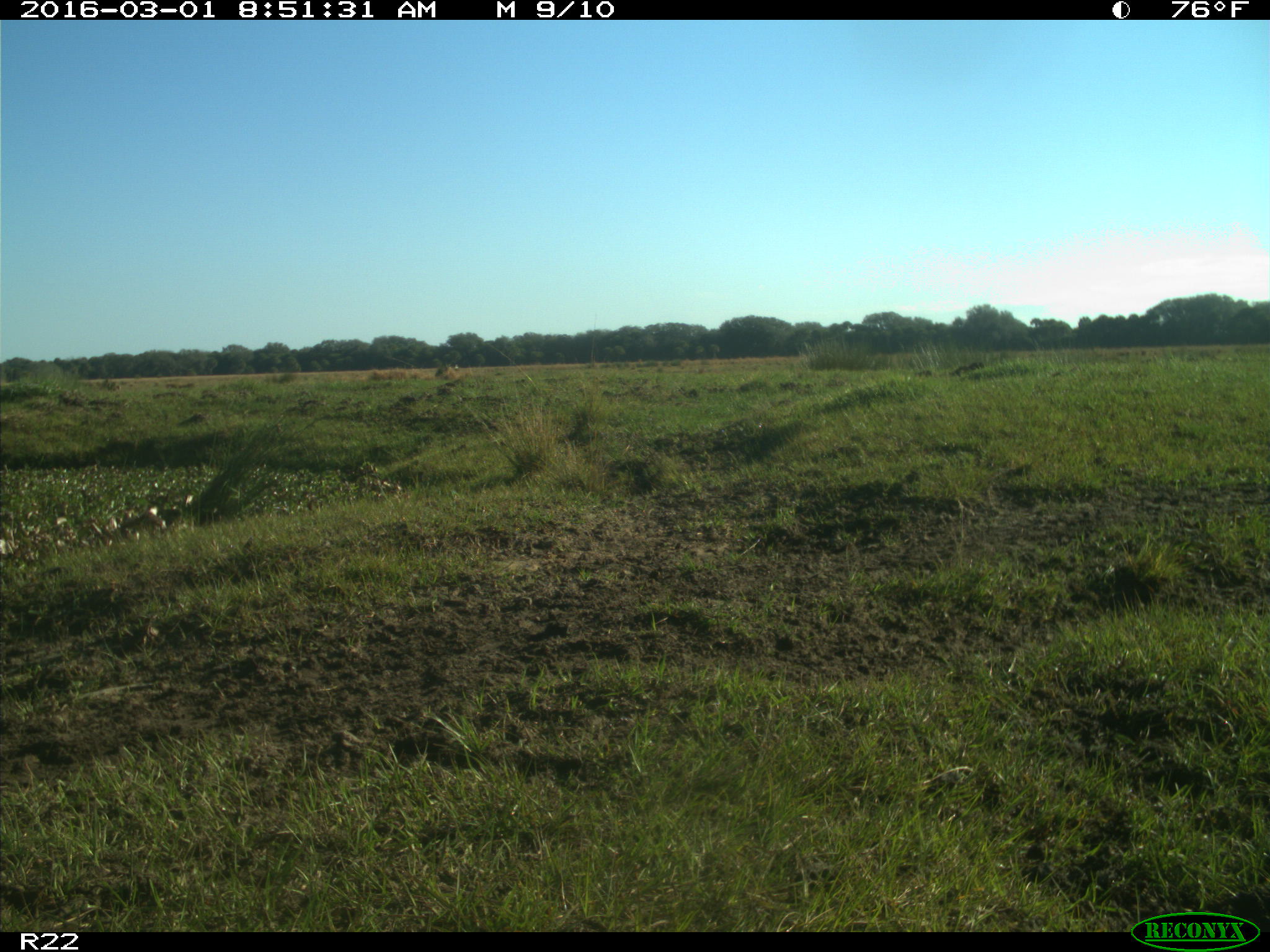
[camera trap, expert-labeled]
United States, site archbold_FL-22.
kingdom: Animalia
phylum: Chordata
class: Mammalia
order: Artiodactyla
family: Bovidae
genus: Bos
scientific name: Bos taurus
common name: domestic cow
Bos taurus (domestic cow).